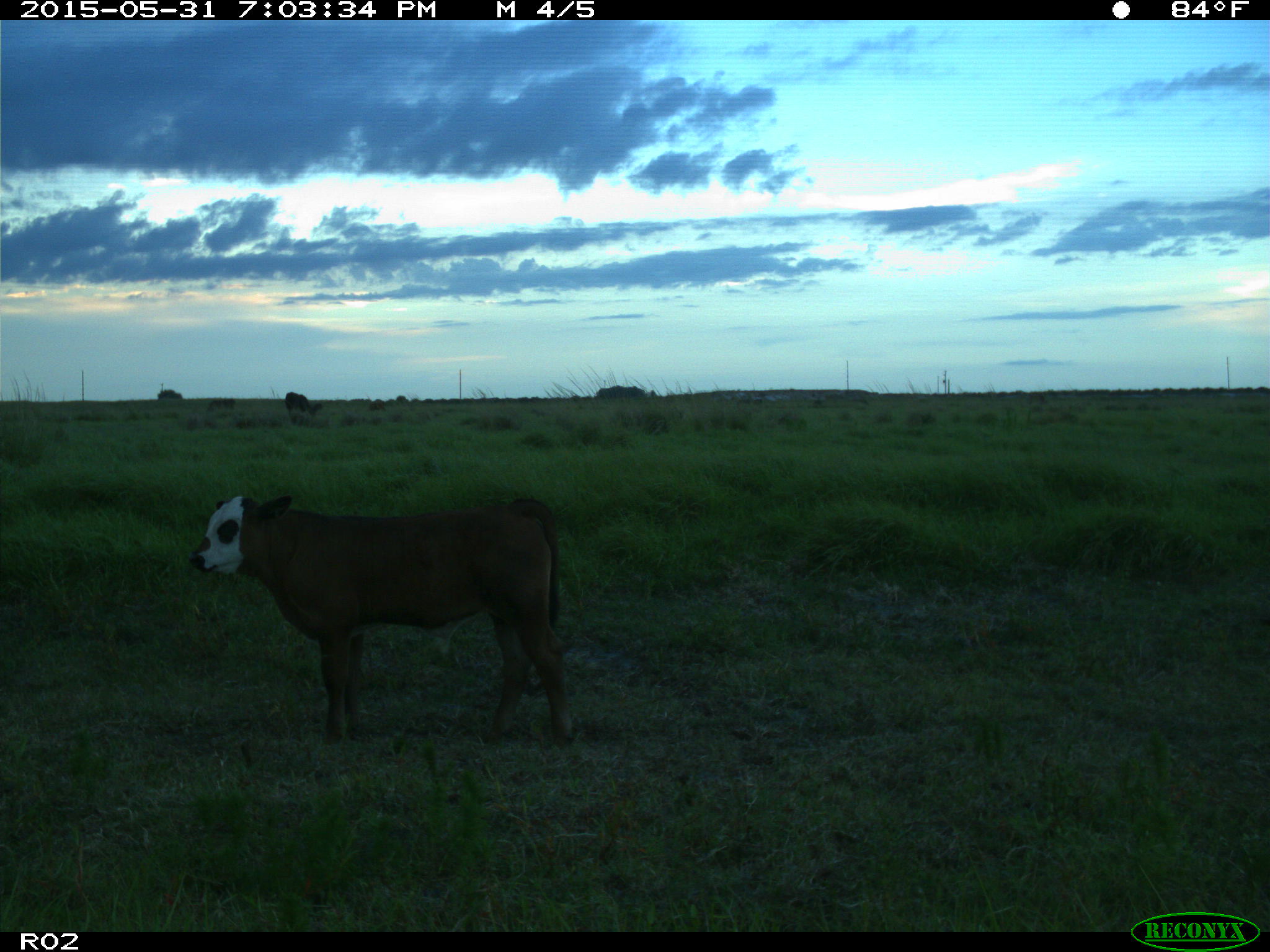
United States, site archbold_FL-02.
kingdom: Animalia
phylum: Chordata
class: Mammalia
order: Artiodactyla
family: Bovidae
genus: Bos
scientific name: Bos taurus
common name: domestic cow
Bos taurus (domestic cow).